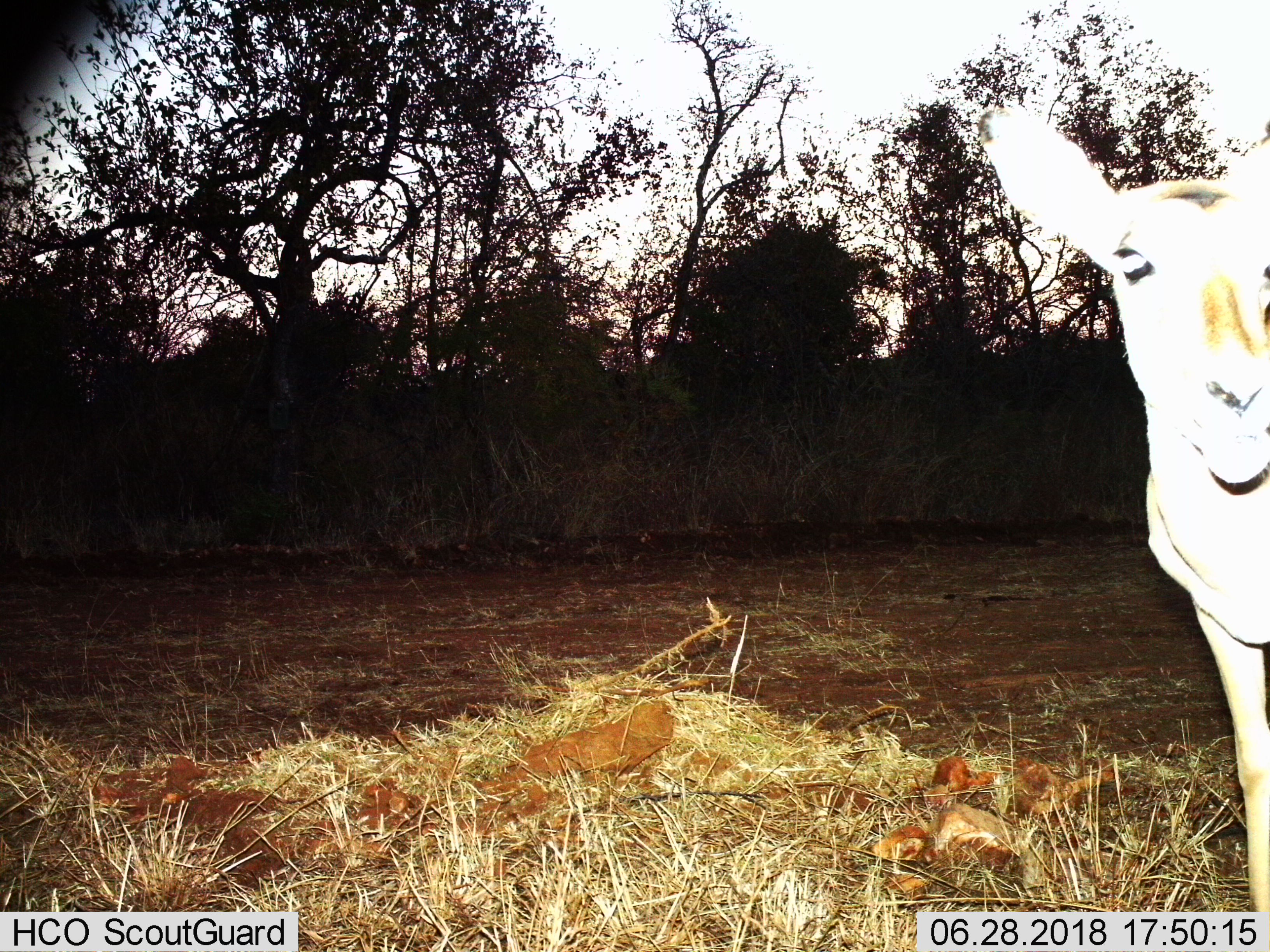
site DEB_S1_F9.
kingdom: Animalia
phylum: Chordata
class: Mammalia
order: Artiodactyla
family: Bovidae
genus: Aepyceros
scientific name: Aepyceros melampus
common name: impala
Impala (Aepyceros melampus), count 1. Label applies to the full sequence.